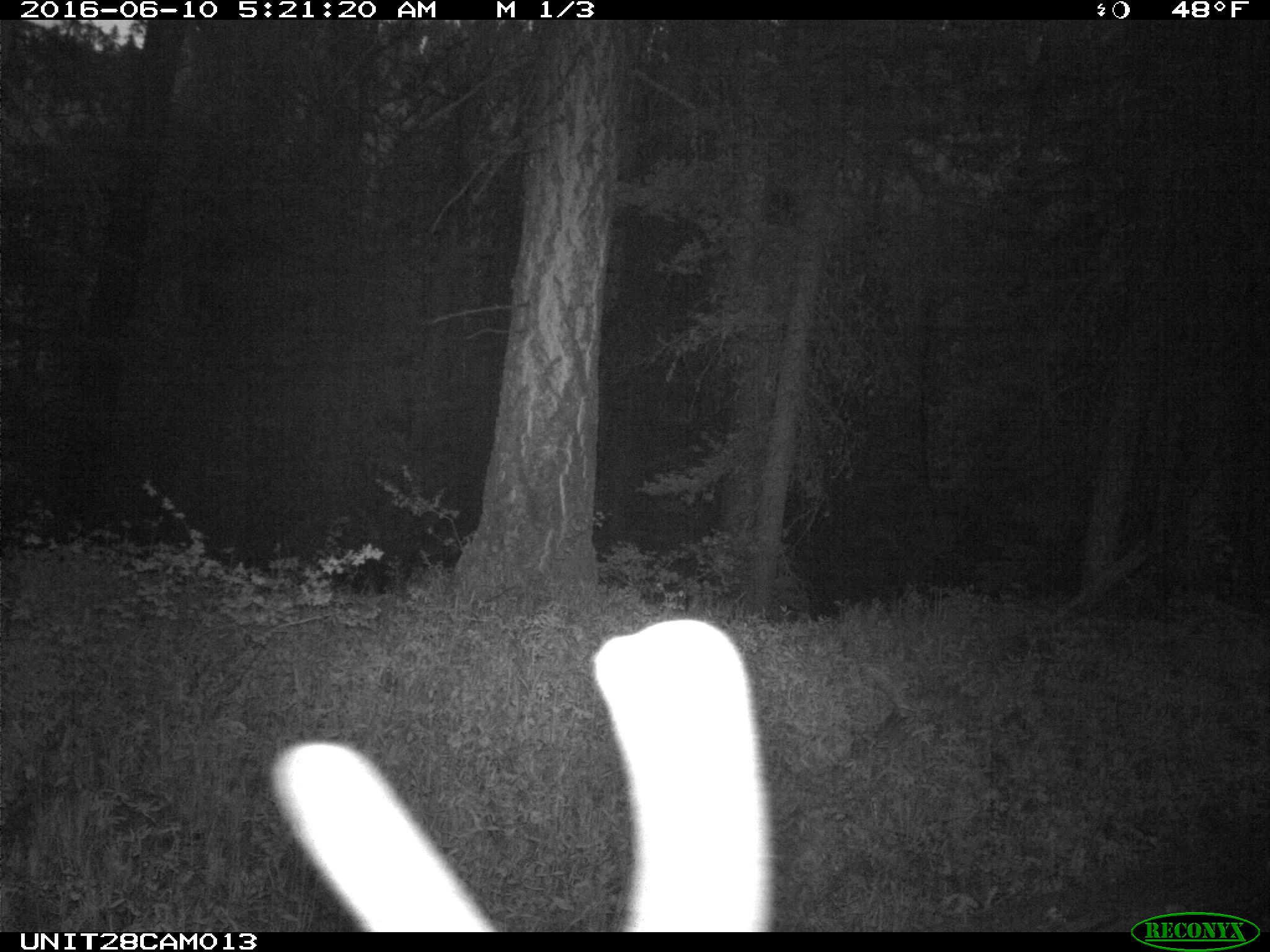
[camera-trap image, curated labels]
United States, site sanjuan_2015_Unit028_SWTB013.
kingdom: Animalia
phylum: Chordata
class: Mammalia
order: Artiodactyla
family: Cervidae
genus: Cervus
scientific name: Cervus elaphus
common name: red deer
Cervus elaphus (red deer).